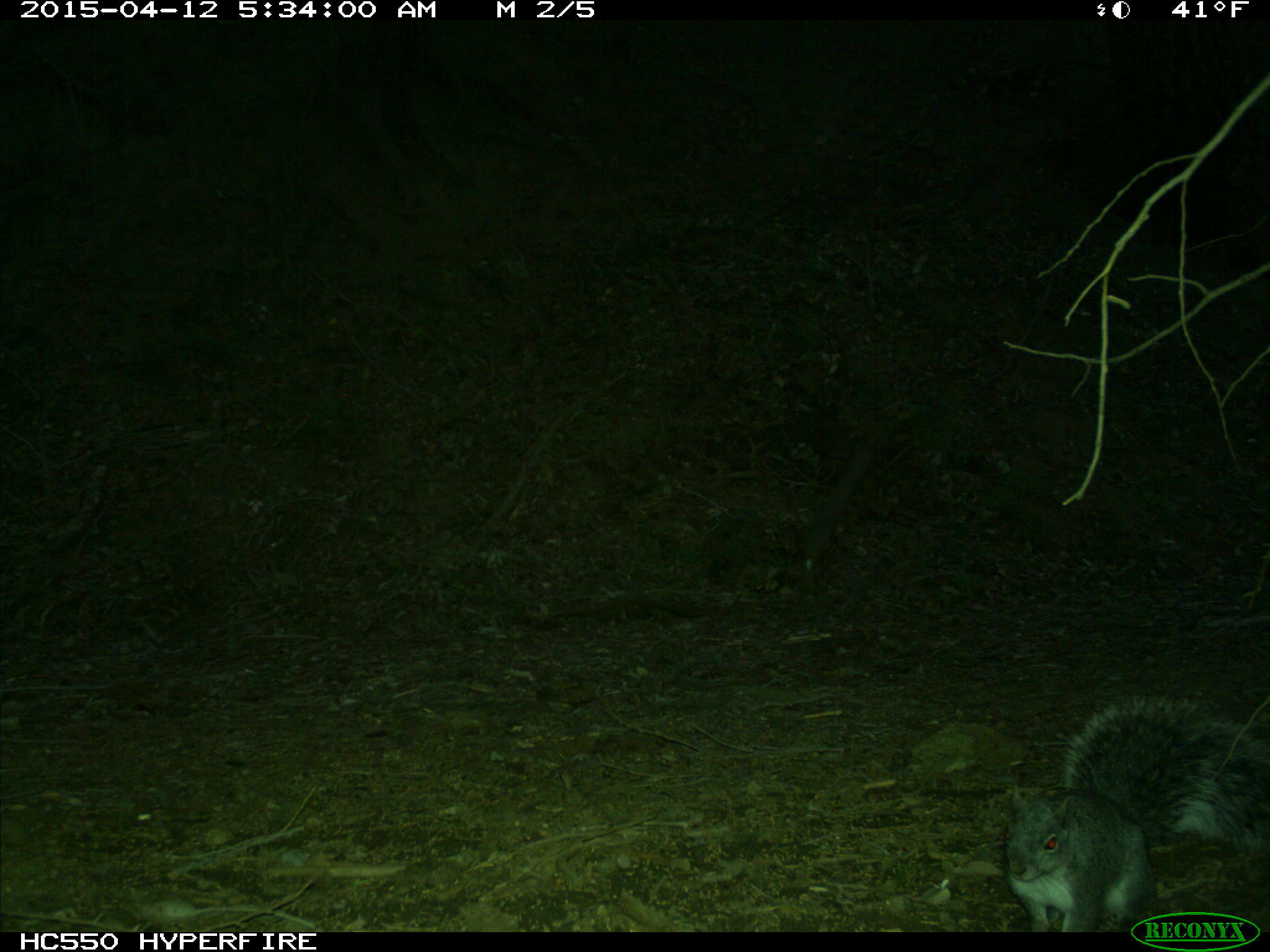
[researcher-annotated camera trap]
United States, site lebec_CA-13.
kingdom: Animalia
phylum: Chordata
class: Mammalia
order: Rodentia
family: Sciuridae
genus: Sciurus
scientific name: Sciurus carolinensis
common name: eastern gray squirrel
Sciurus carolinensis (eastern gray squirrel).